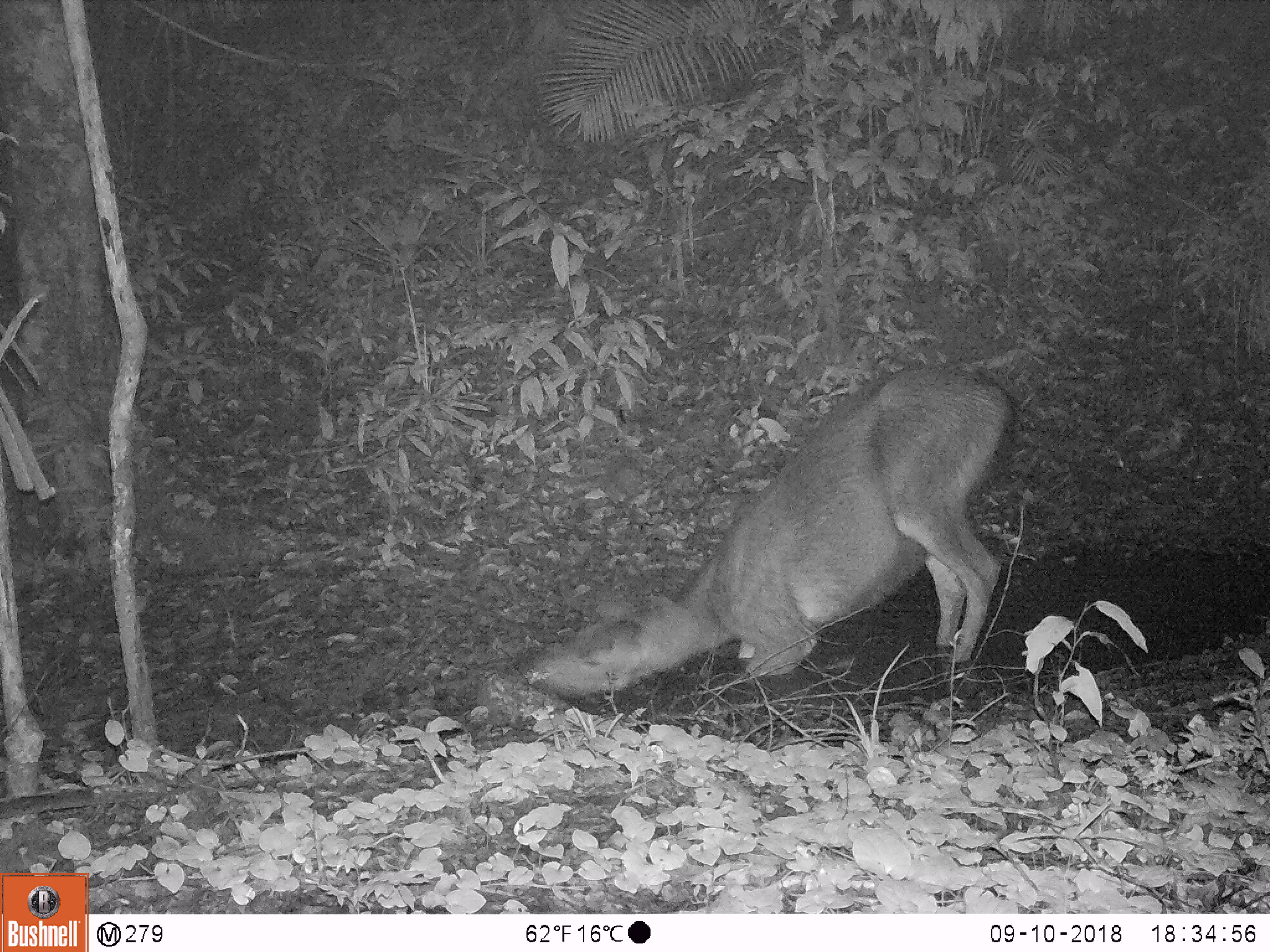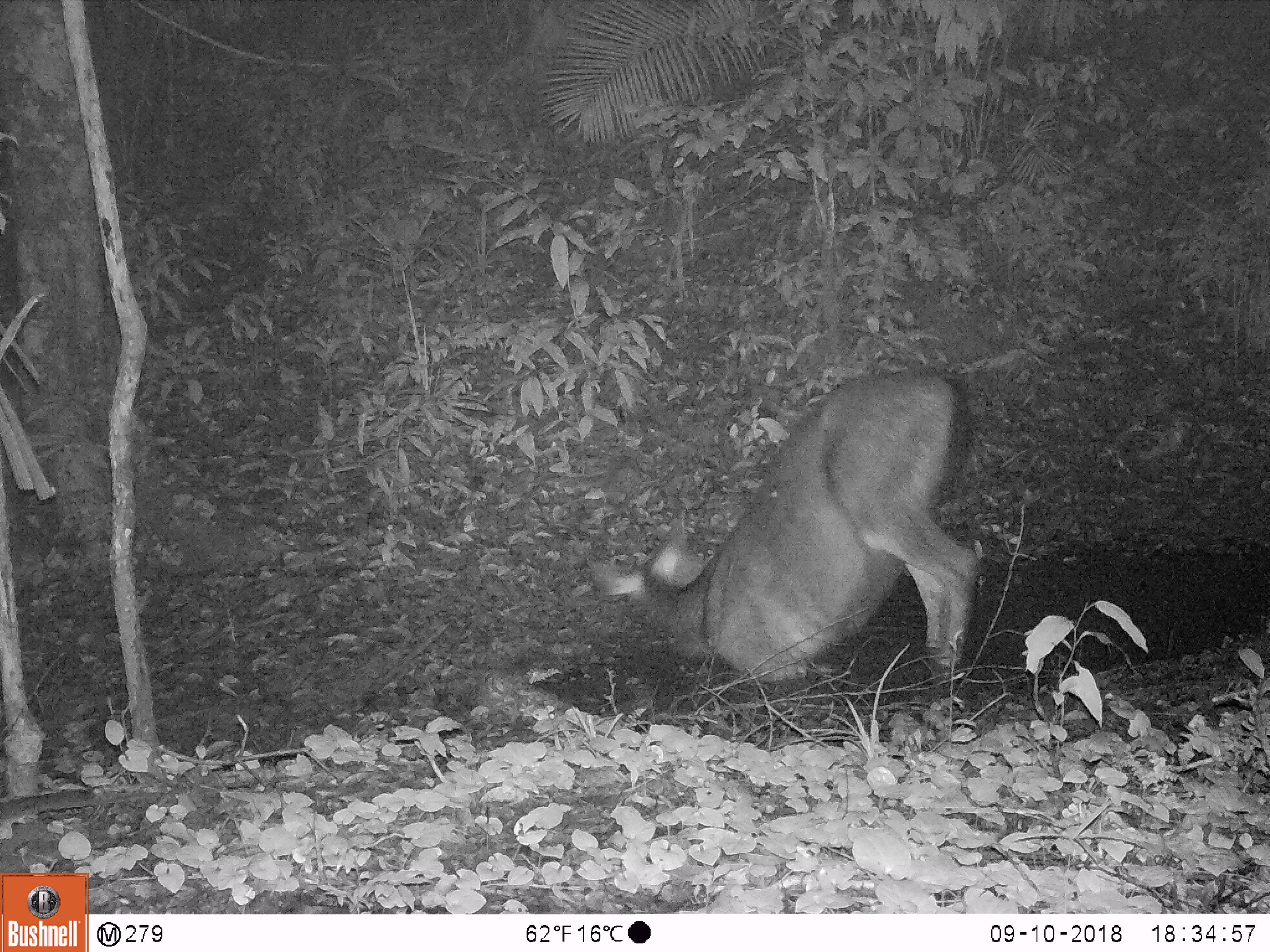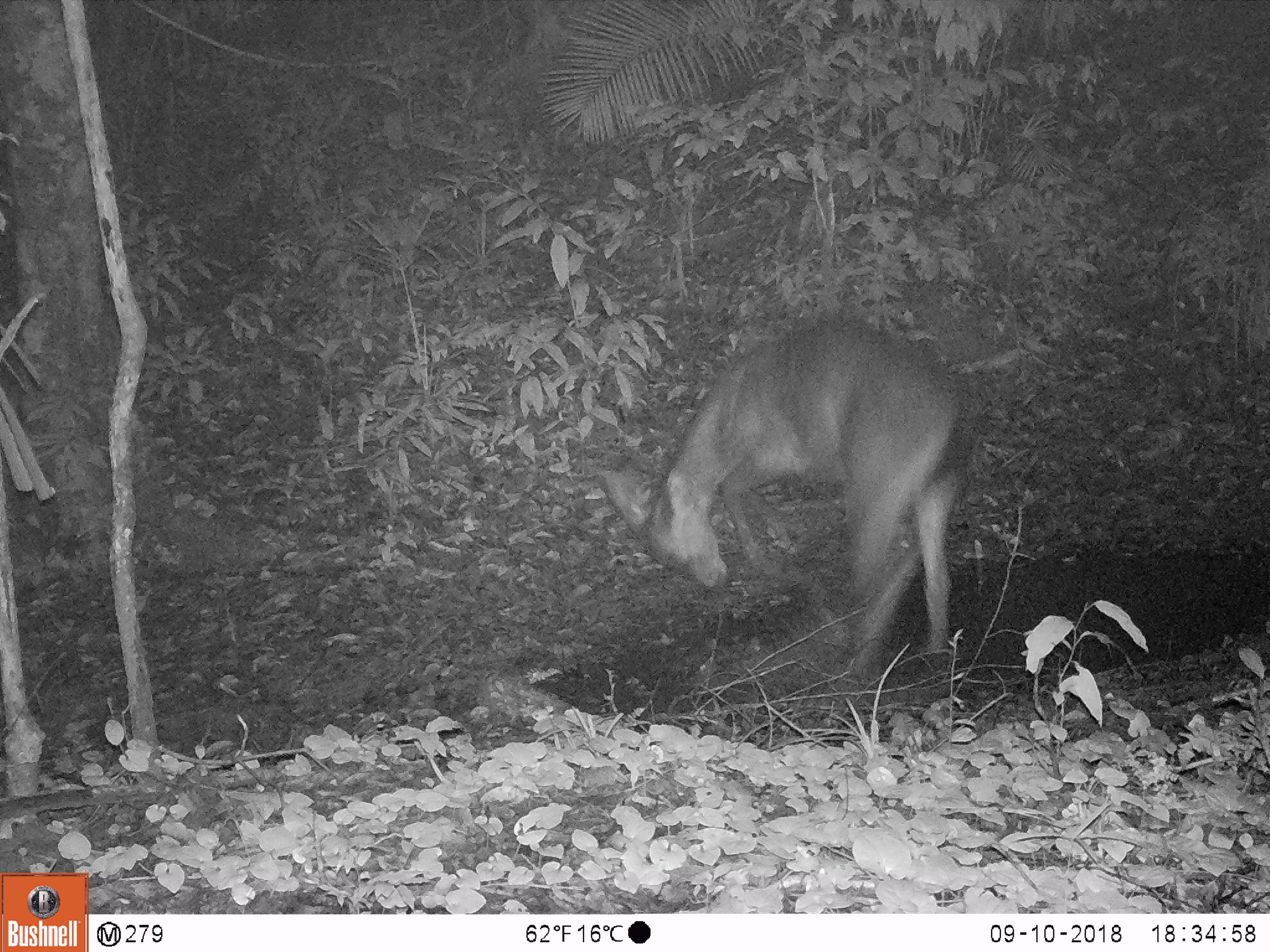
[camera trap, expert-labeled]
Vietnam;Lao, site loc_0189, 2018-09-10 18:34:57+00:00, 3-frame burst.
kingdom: Animalia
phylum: Chordata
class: Mammalia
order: Artiodactyla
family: Cervidae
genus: Rusa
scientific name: Rusa unicolor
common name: sambar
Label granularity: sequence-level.